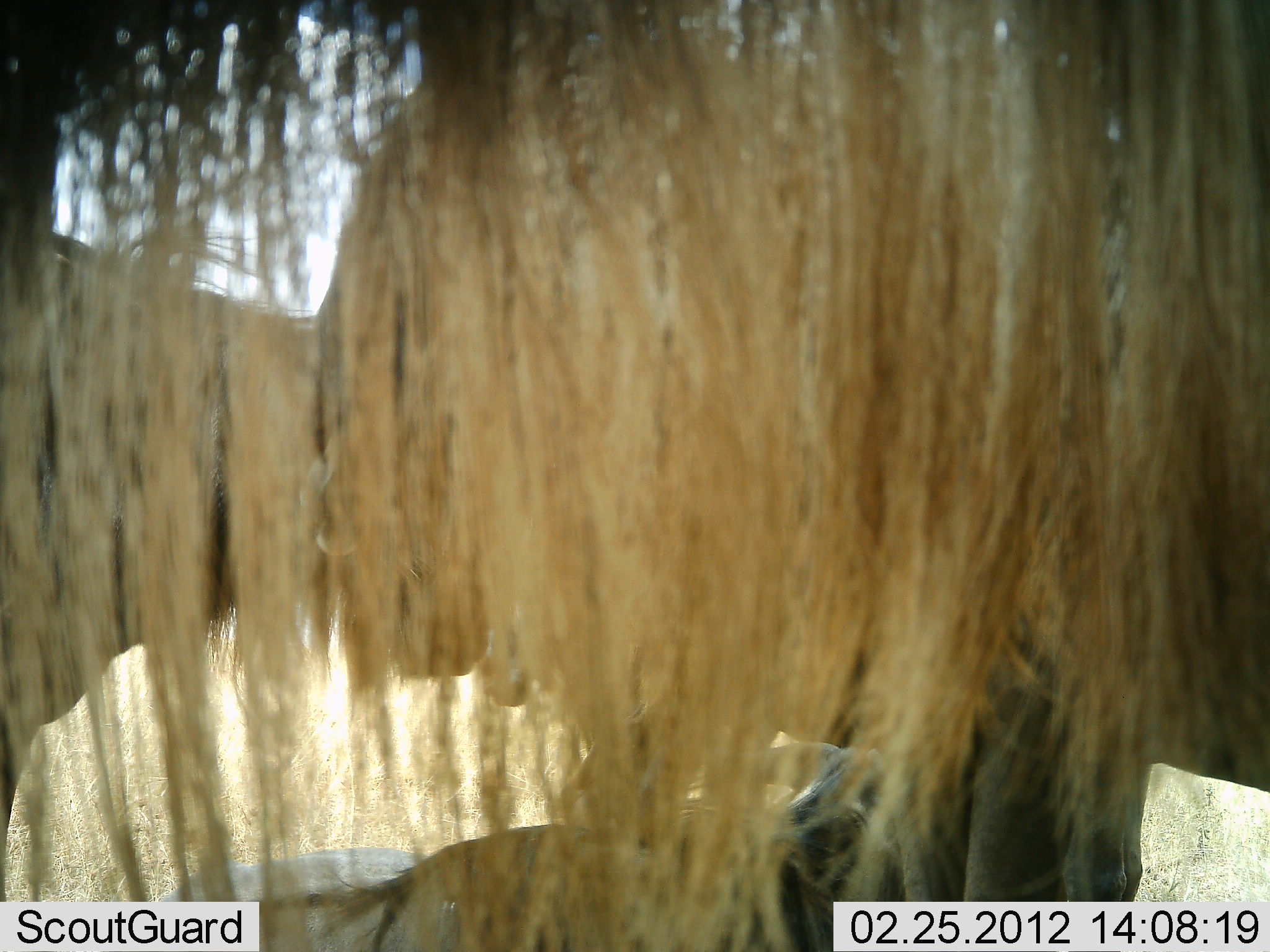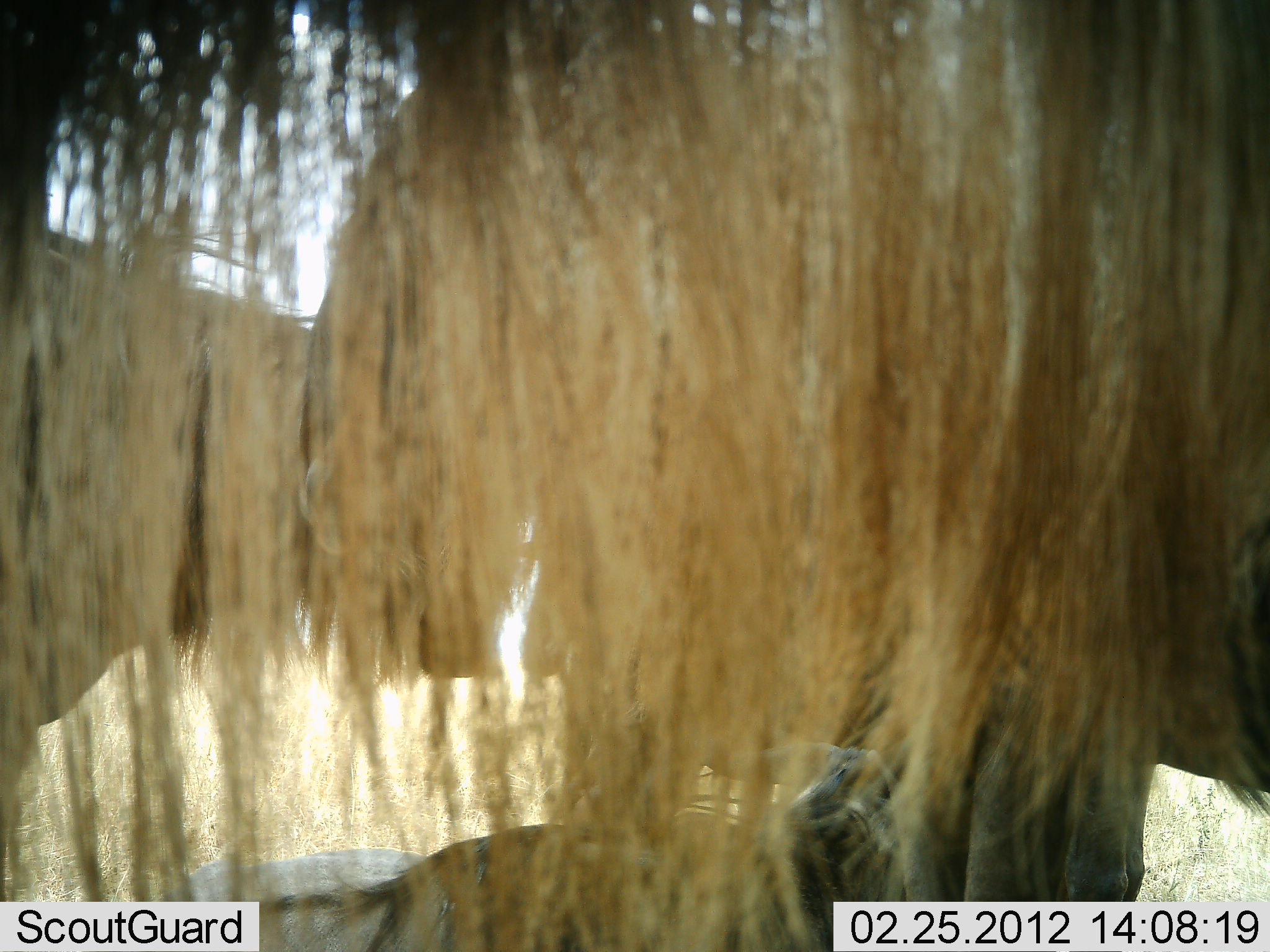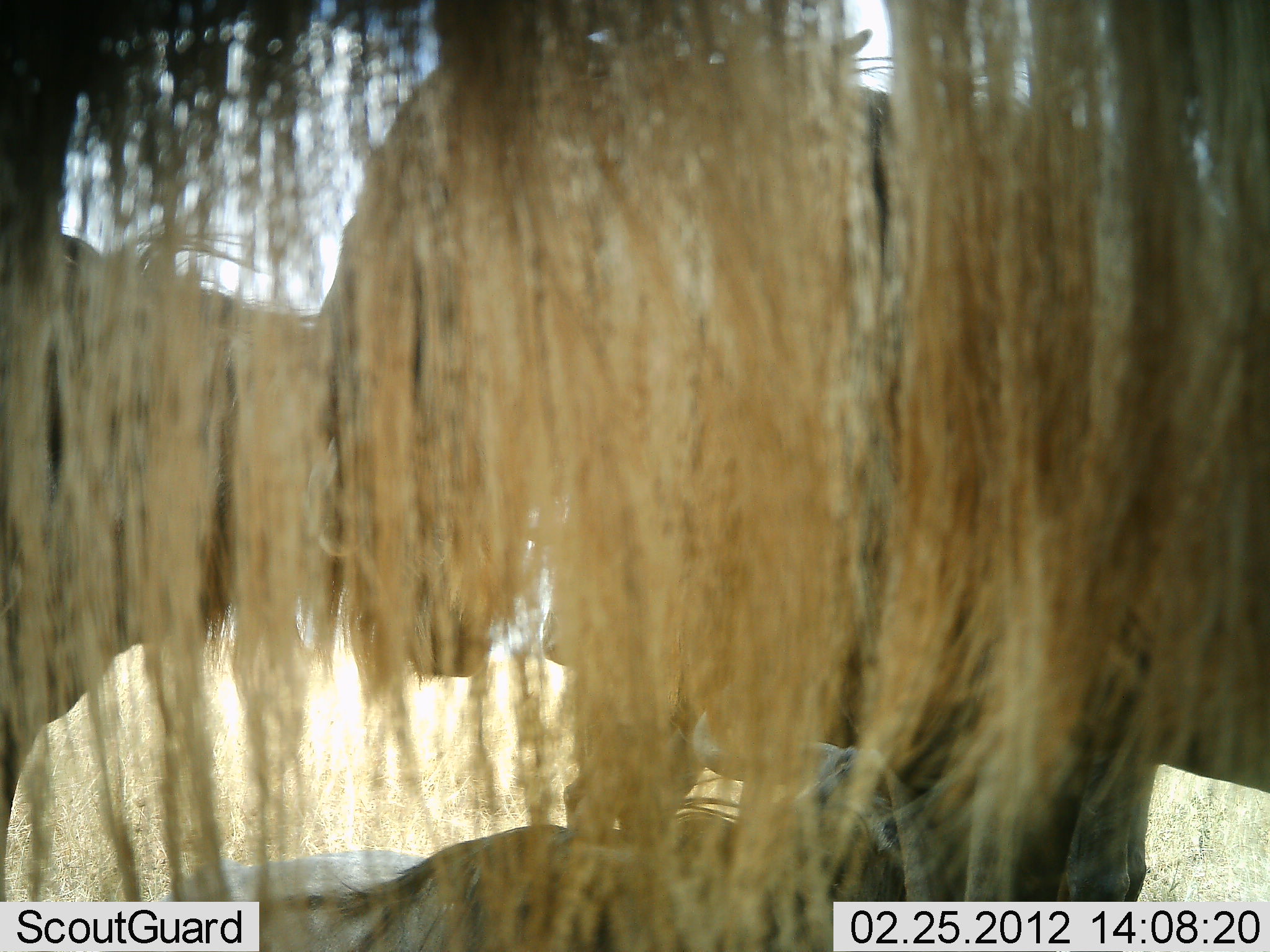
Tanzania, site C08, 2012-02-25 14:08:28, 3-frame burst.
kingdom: Animalia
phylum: Chordata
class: Mammalia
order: Artiodactyla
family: Bovidae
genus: Connochaetes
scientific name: Connochaetes taurinus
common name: blue wildebeest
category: wildebeest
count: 3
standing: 79%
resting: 74%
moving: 5%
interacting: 5%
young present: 11%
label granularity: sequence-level